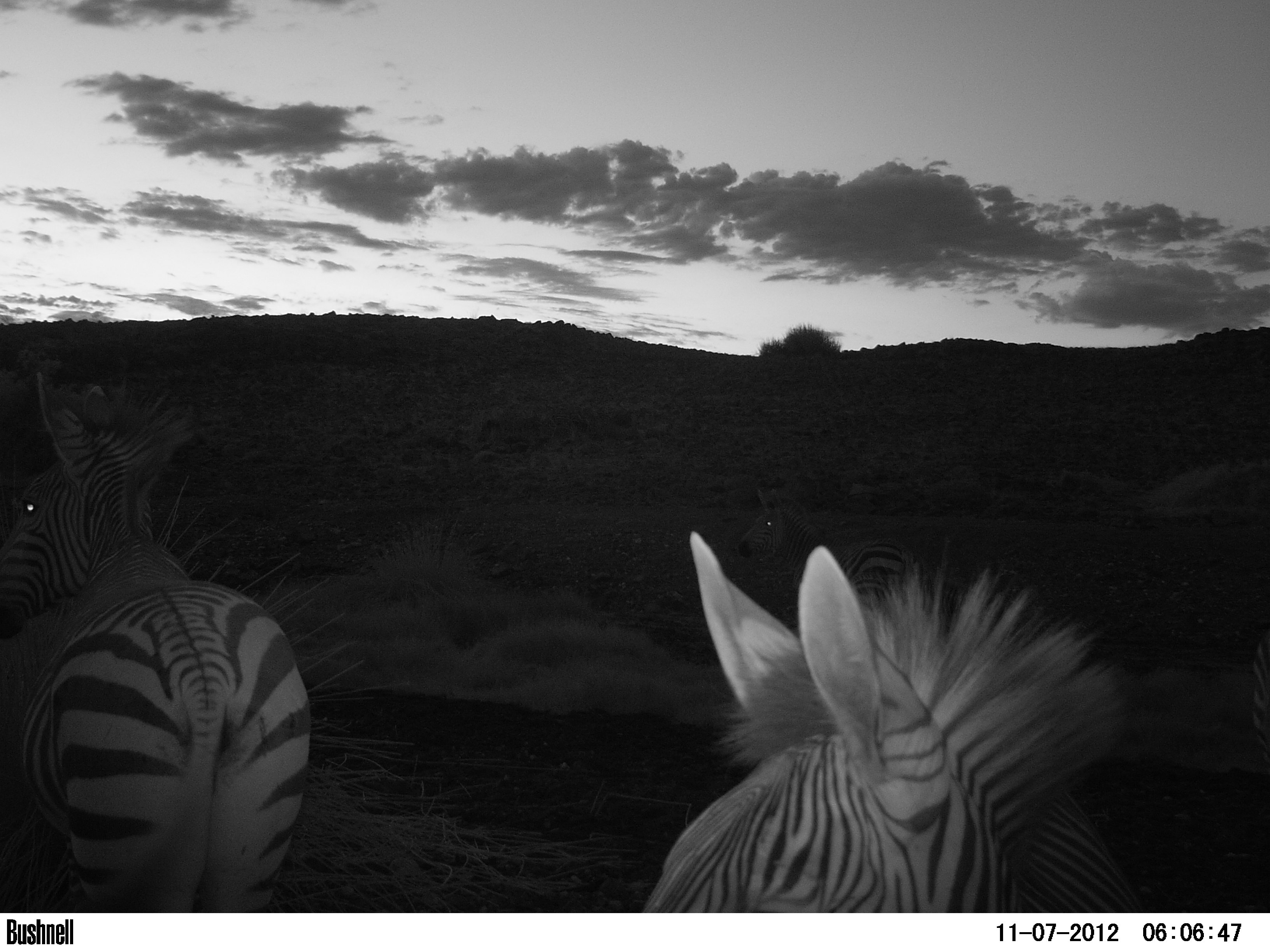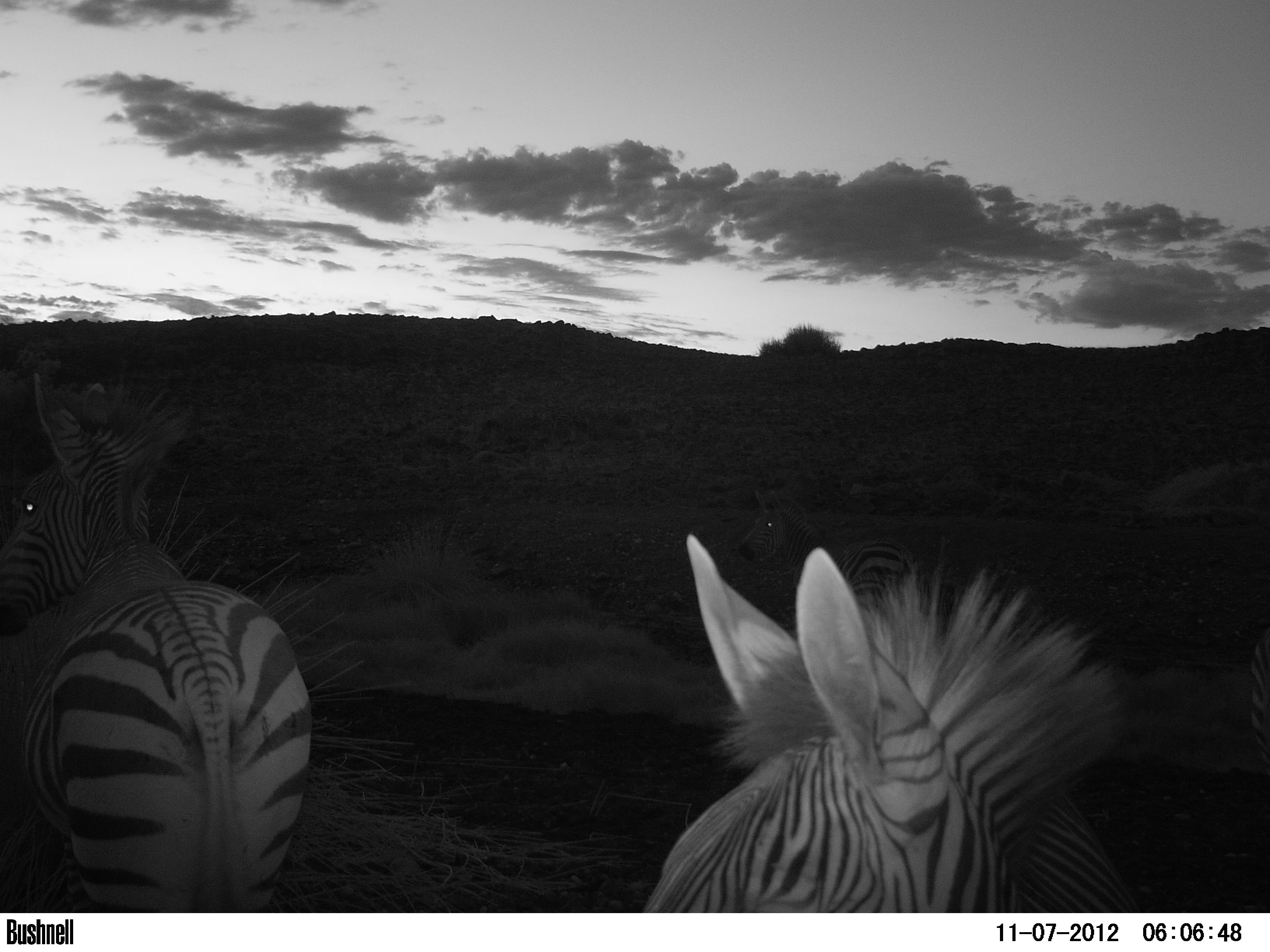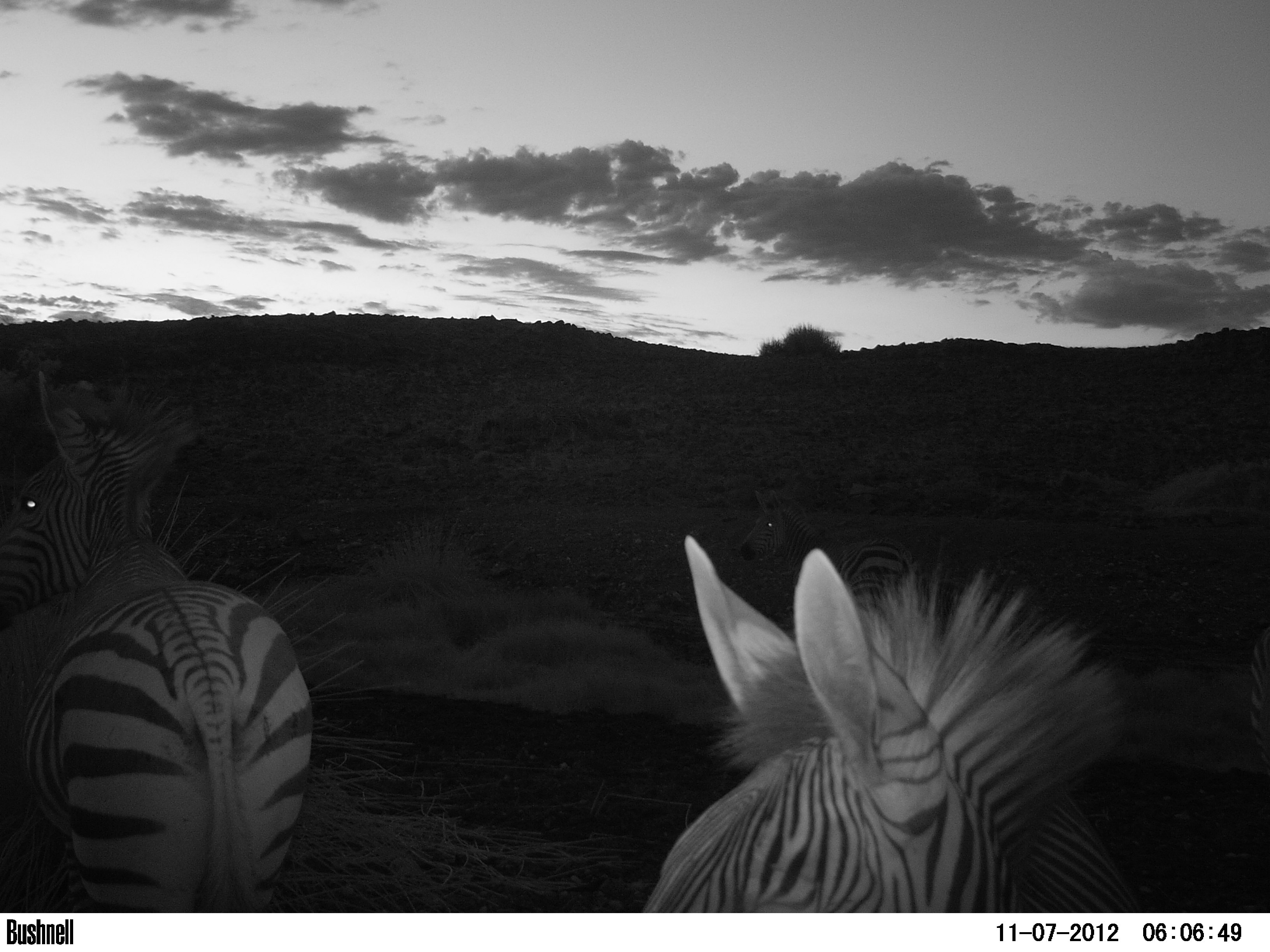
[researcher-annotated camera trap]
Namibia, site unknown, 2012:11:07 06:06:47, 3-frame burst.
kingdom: Animalia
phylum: Chordata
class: Mammalia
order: Perissodactyla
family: Equidae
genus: Equus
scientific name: Equus zebra hartmannae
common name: hartmann's mountain zebra